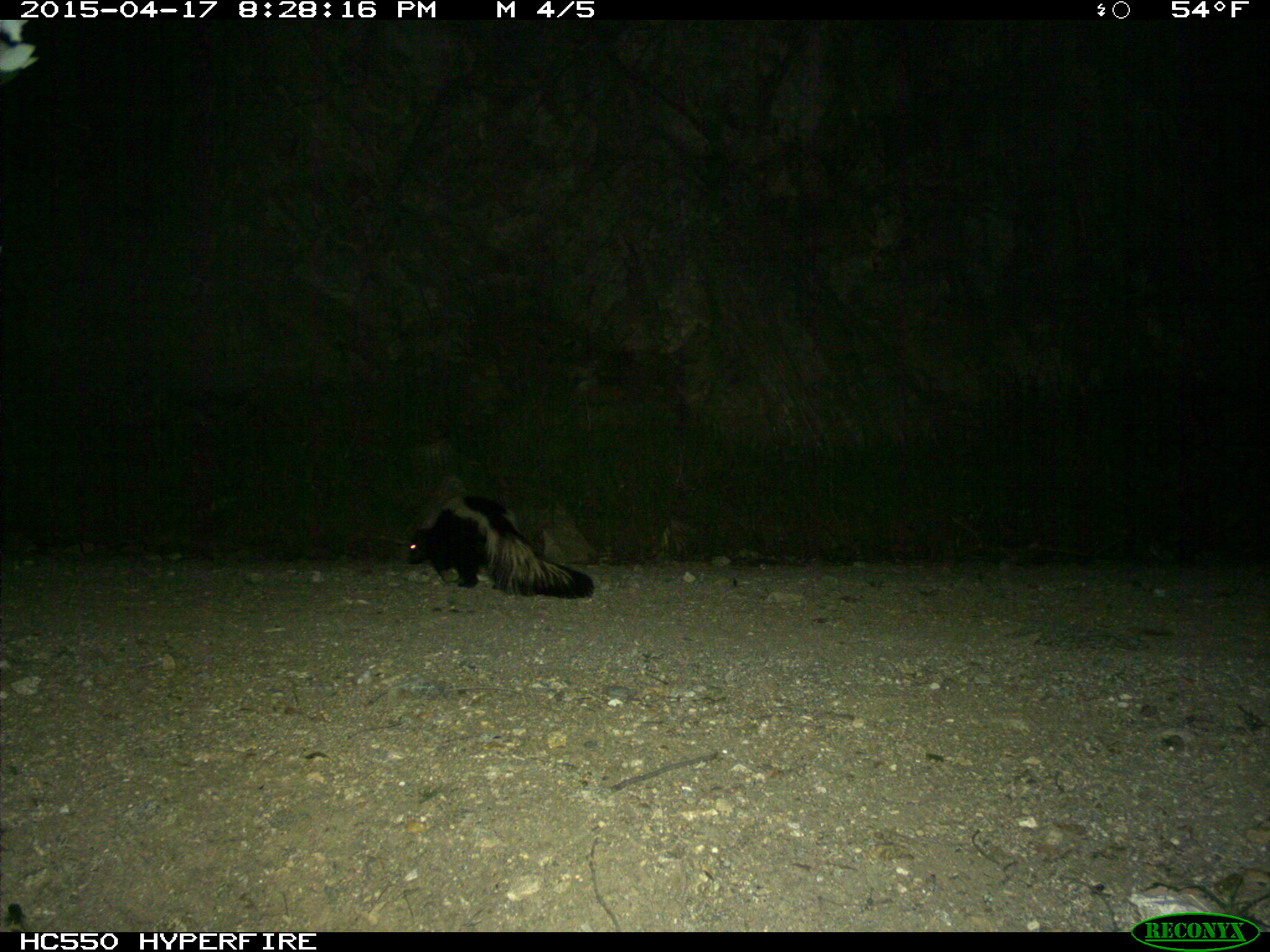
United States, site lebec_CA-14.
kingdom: Animalia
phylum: Chordata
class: Mammalia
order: Carnivora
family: Mephitidae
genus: Mephitis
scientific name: Mephitis mephitis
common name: striped skunk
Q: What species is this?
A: Mephitis mephitis (striped skunk).